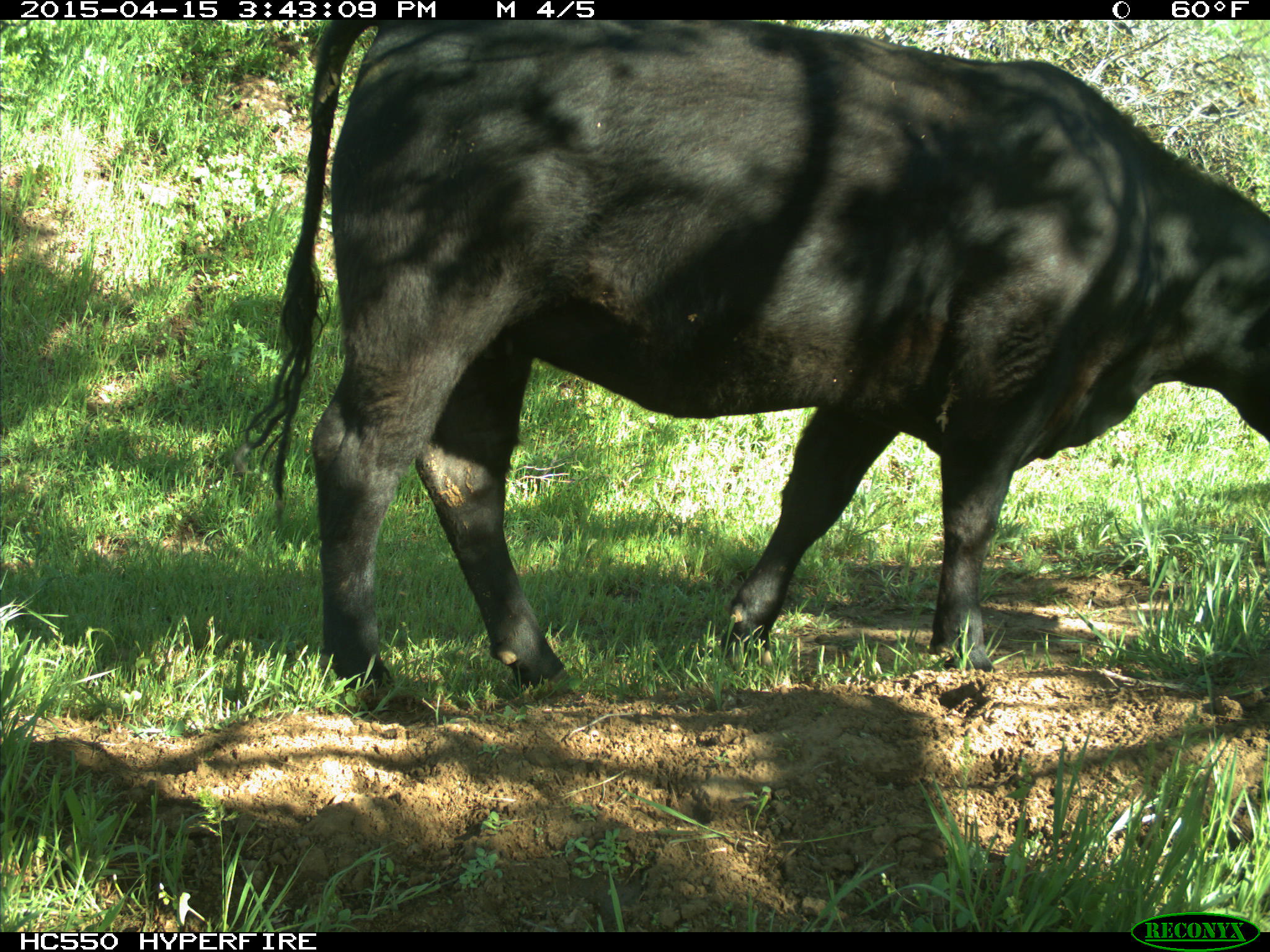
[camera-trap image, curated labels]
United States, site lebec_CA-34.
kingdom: Animalia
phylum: Chordata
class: Mammalia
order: Artiodactyla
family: Bovidae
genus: Bos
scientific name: Bos taurus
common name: domestic cow